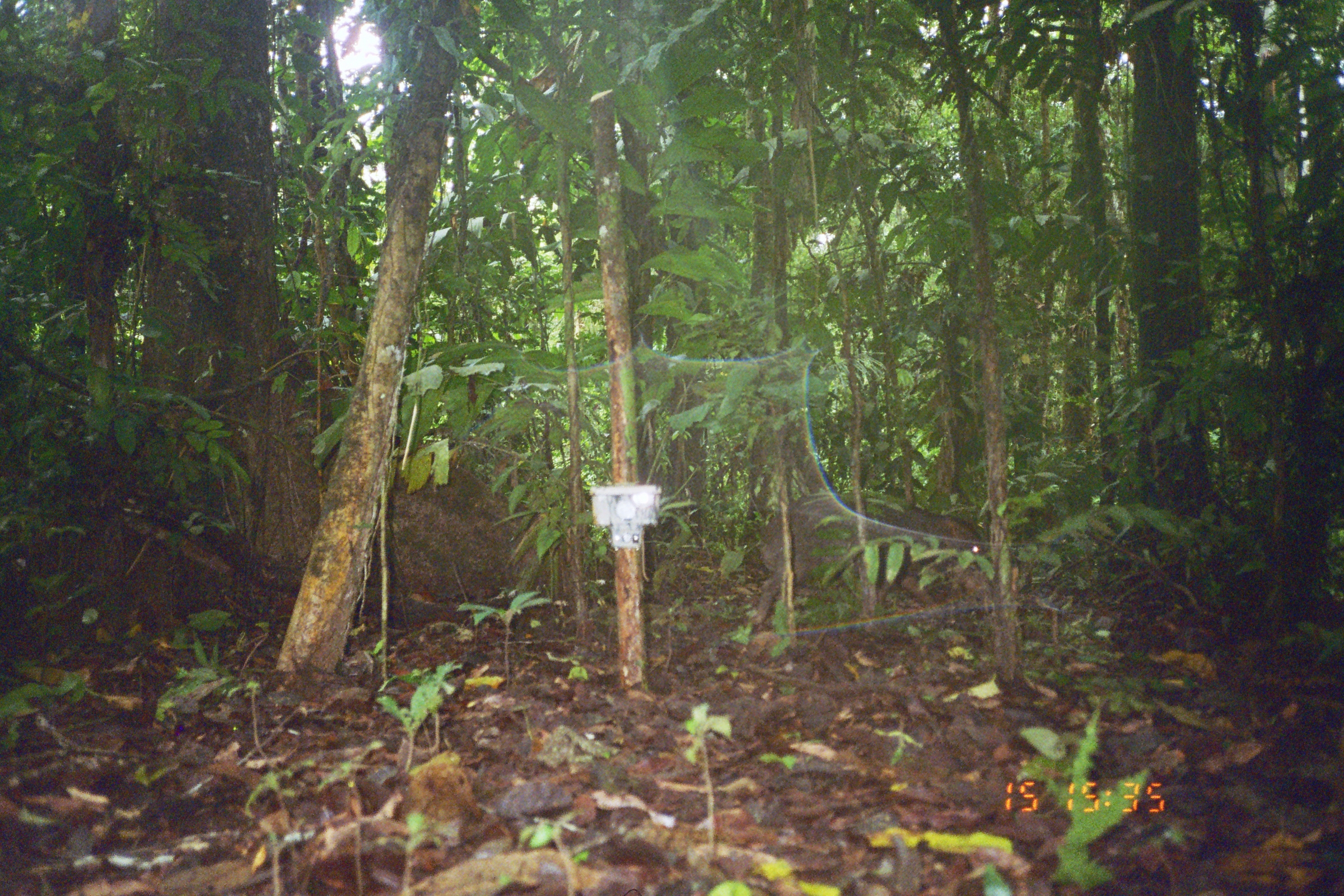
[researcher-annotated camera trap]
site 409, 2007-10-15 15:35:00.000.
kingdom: Animalia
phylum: Chordata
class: Mammalia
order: Artiodactyla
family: Tayassuidae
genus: Tayassu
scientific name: Tayassu pecari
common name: white-lipped peccary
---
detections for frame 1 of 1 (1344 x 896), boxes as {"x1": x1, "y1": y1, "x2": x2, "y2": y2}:
tayassu pecari: {"x1": 742, "y1": 495, "x2": 988, "y2": 622}